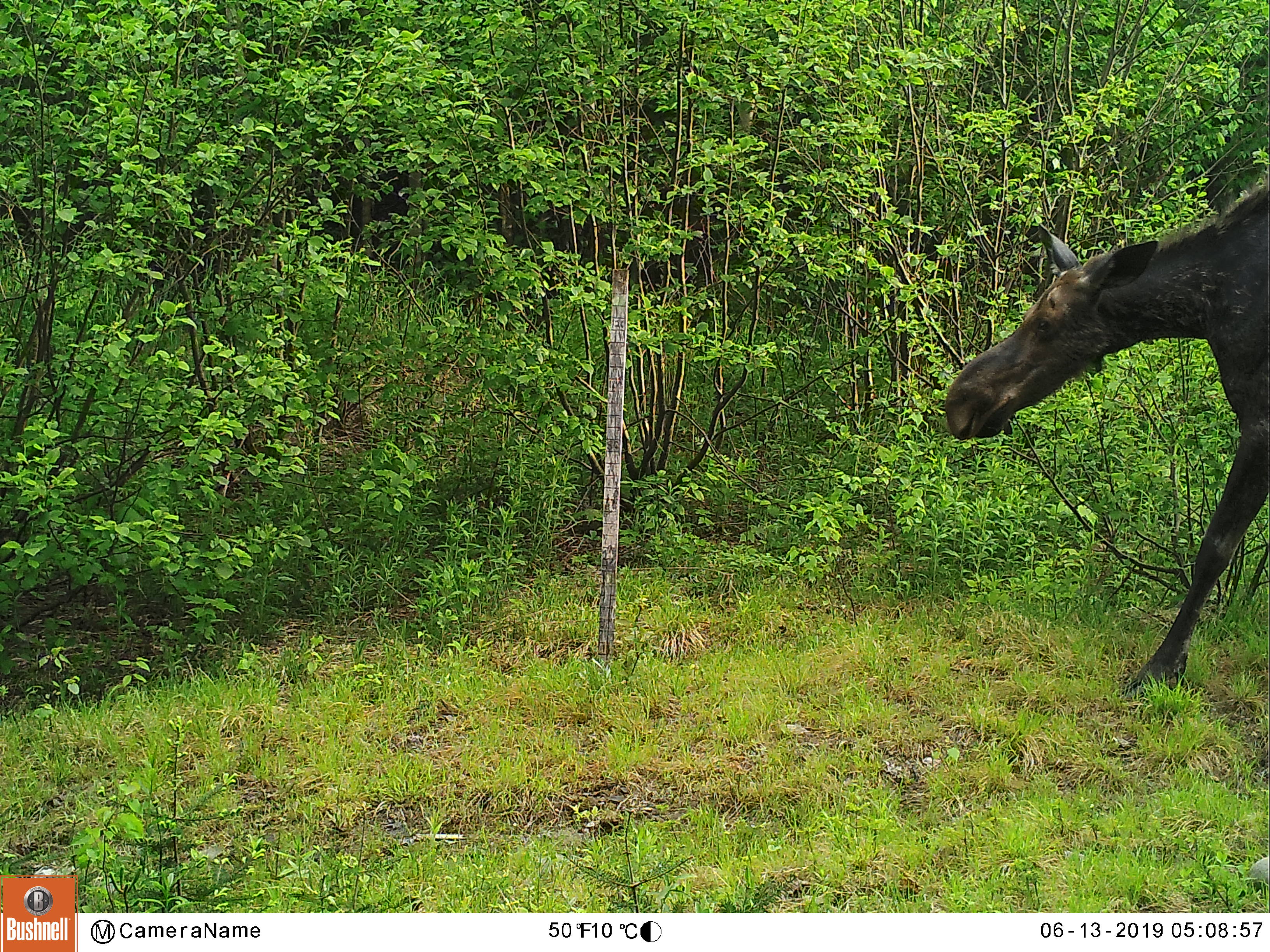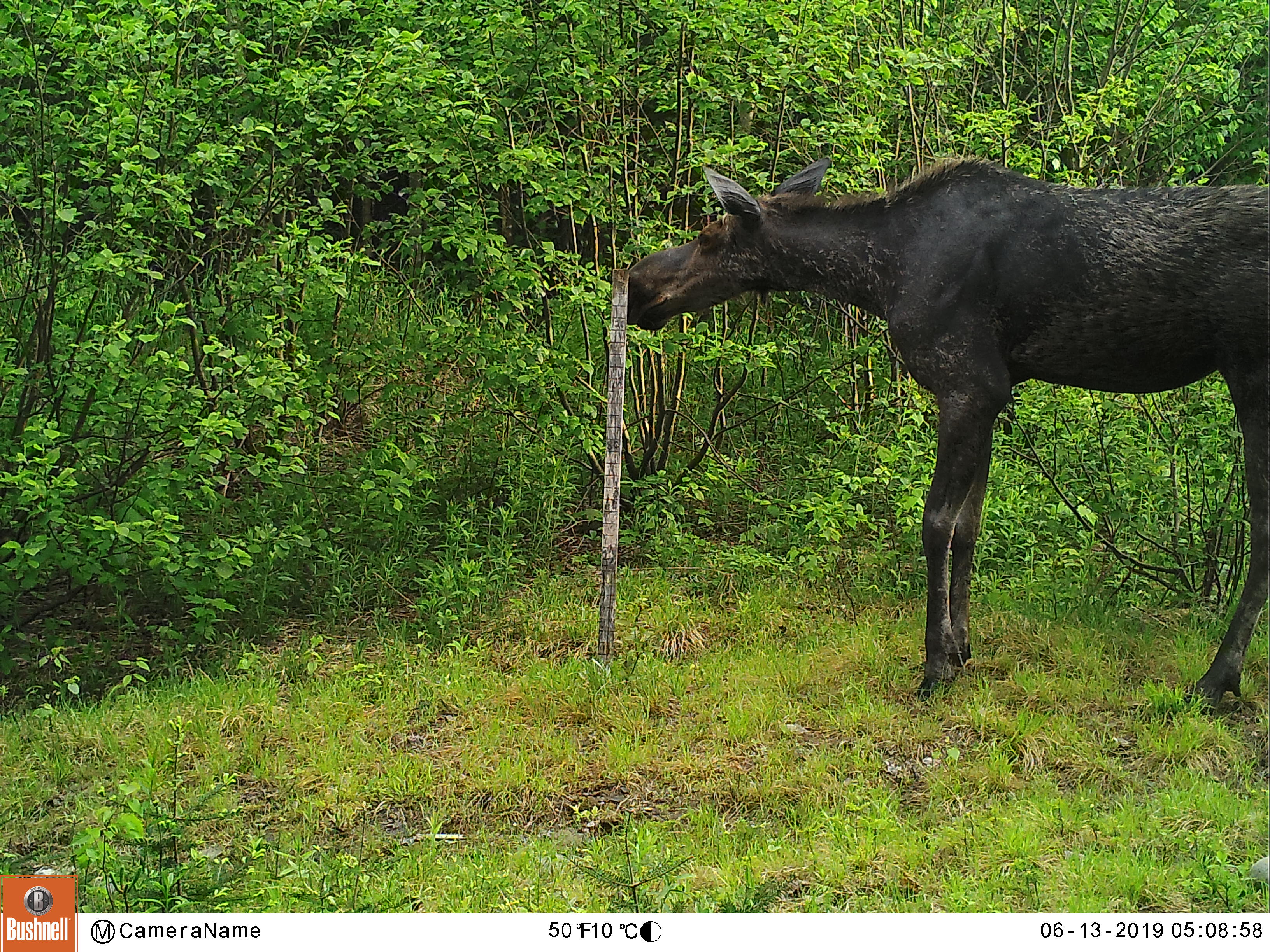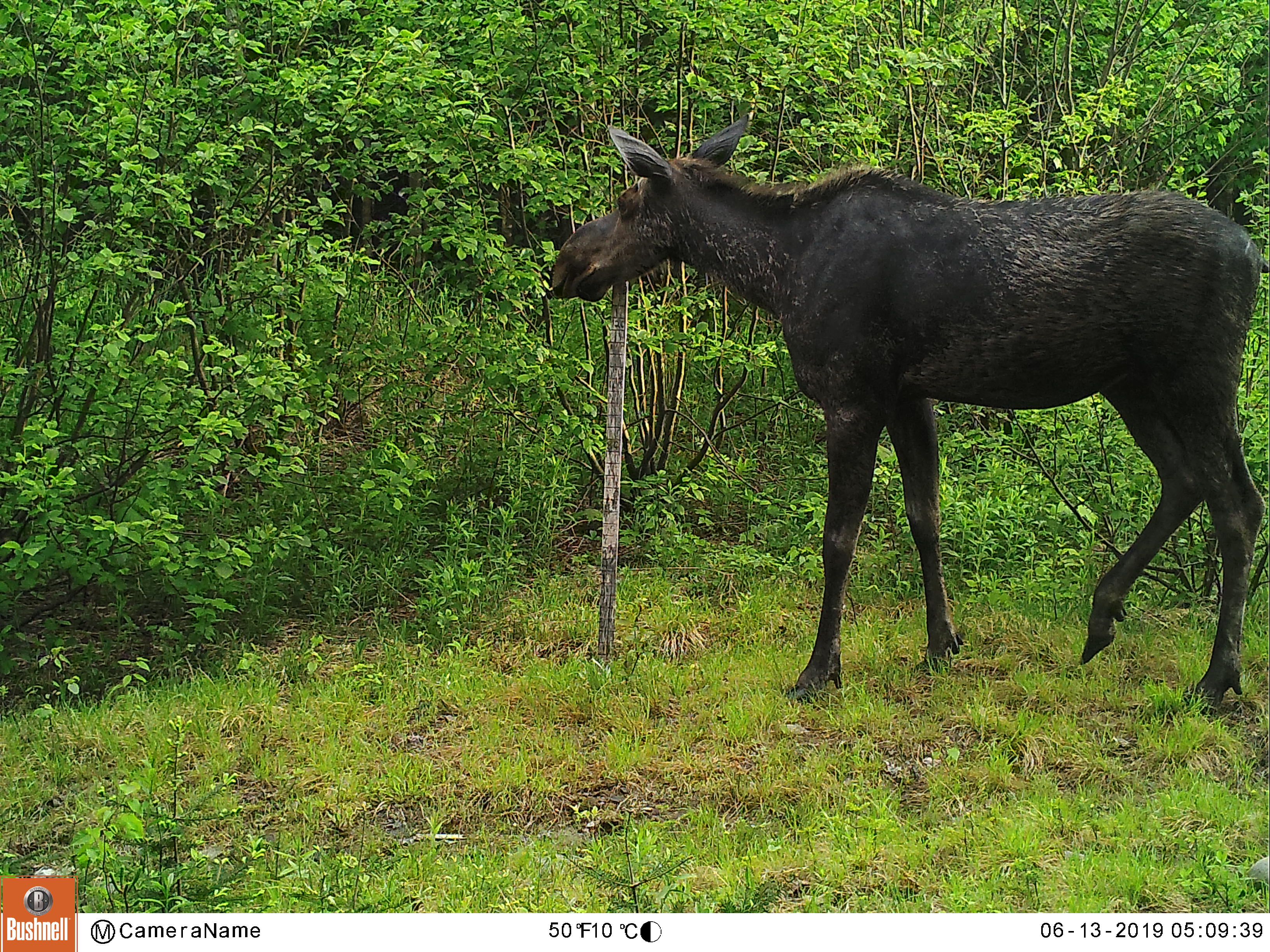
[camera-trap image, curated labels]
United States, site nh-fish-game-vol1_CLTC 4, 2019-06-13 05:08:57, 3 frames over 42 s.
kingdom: Animalia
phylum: Chordata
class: Mammalia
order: Artiodactyla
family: Cervidae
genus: Alces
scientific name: Alces alces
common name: moose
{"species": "moose (Alces alces)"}